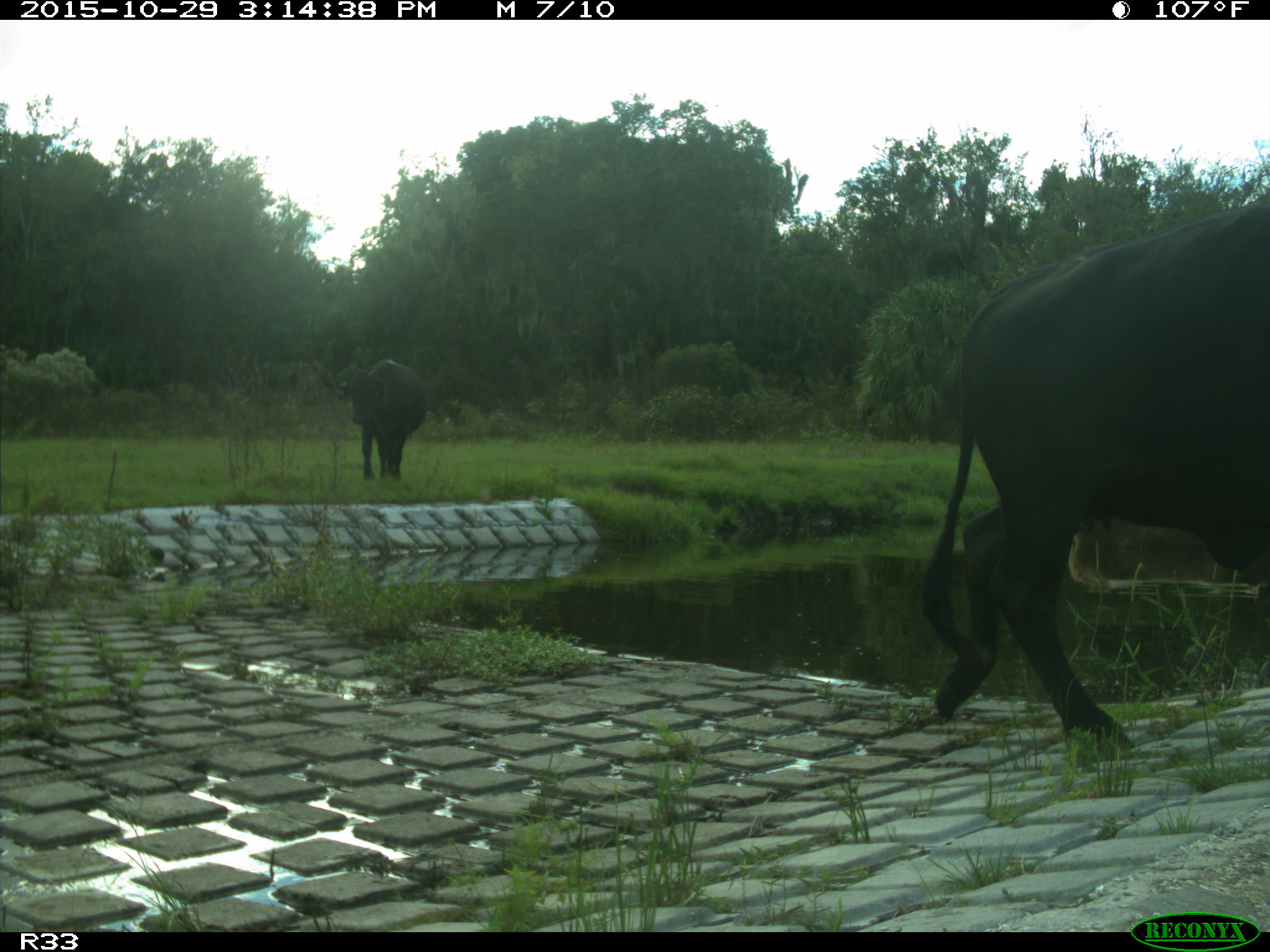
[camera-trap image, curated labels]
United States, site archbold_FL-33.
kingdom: Animalia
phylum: Chordata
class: Mammalia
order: Artiodactyla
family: Bovidae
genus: Bos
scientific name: Bos taurus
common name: domestic cow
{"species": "Bos taurus (domestic cow)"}